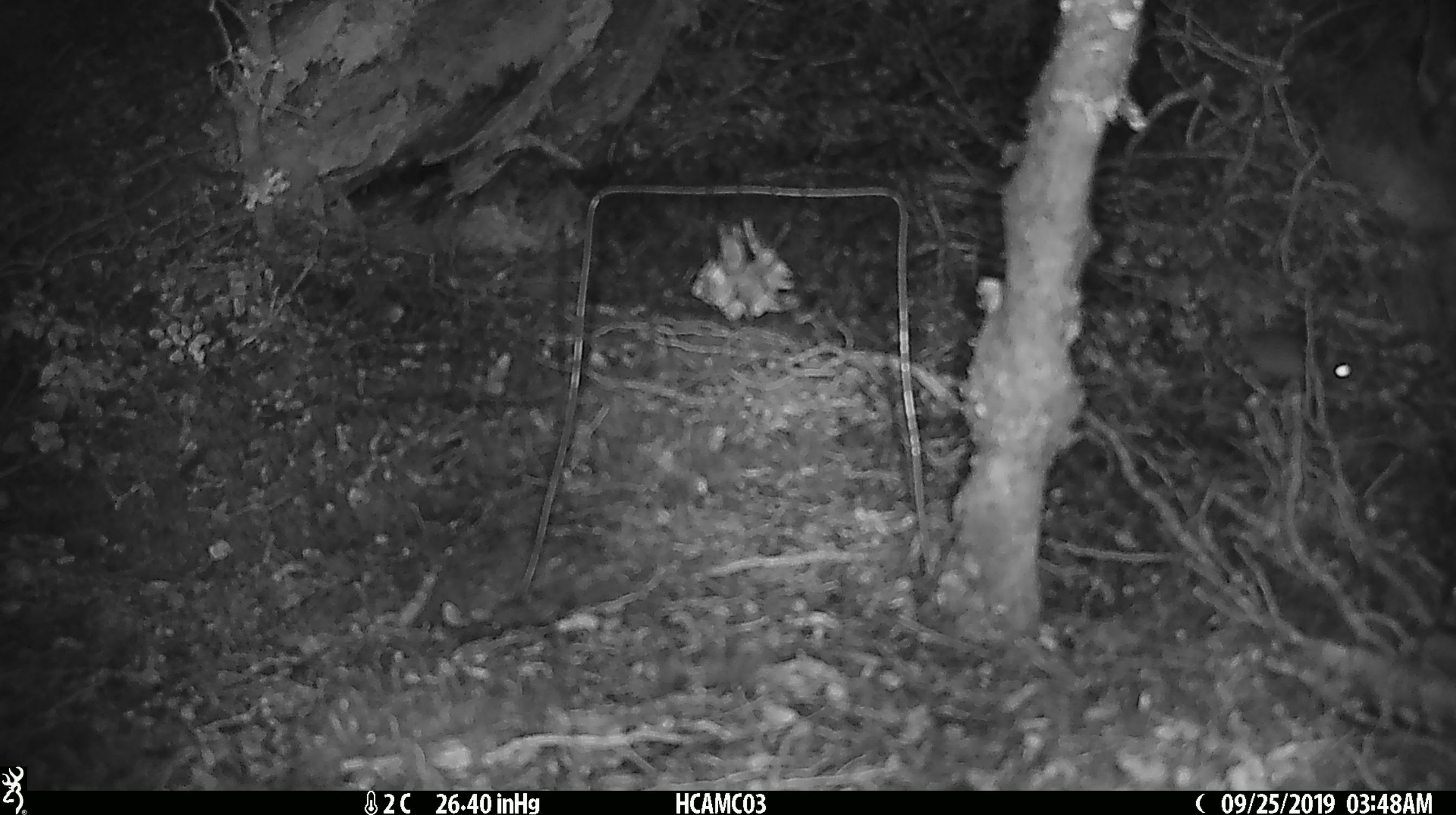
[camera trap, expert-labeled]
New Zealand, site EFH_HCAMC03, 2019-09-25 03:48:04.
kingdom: Animalia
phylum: Chordata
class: Mammalia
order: Rodentia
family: Muridae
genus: Mus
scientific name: Mus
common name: mouse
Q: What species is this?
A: Mouse (Mus).